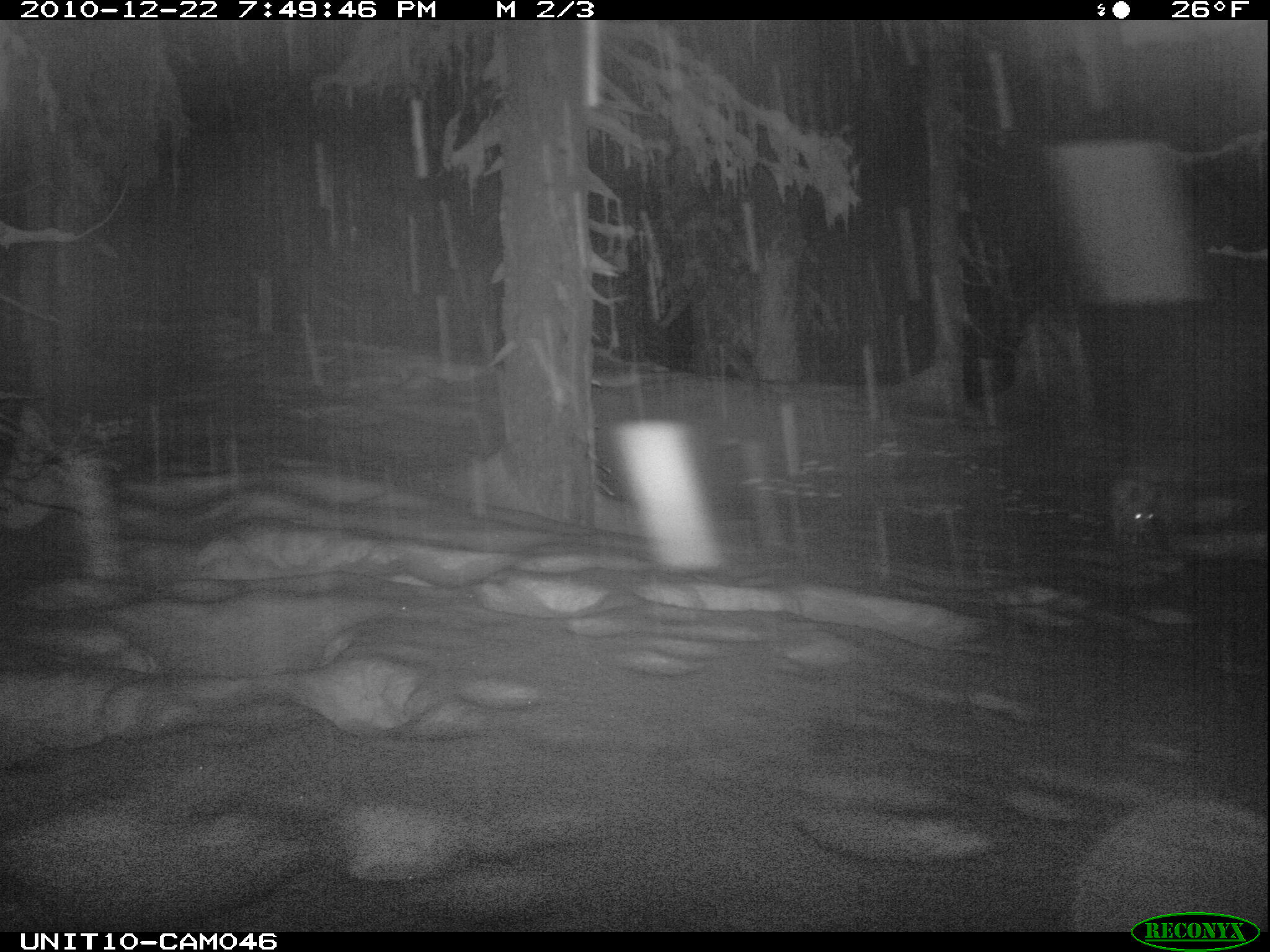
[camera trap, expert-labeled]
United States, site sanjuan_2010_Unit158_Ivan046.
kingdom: Animalia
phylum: Chordata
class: Mammalia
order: Lagomorpha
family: Leporidae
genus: Lepus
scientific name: Lepus americanus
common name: snowshoe hare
Lepus americanus (snowshoe hare).